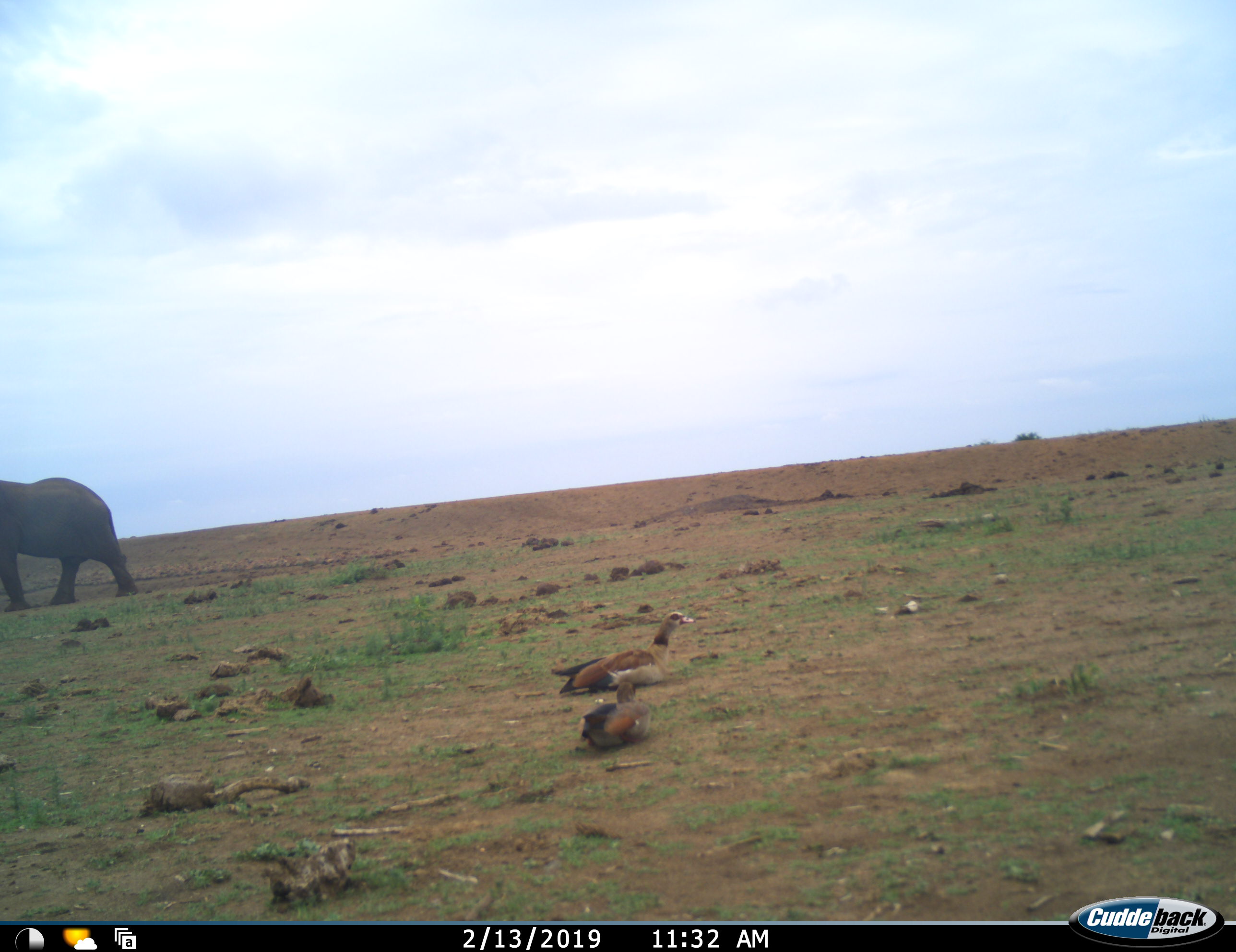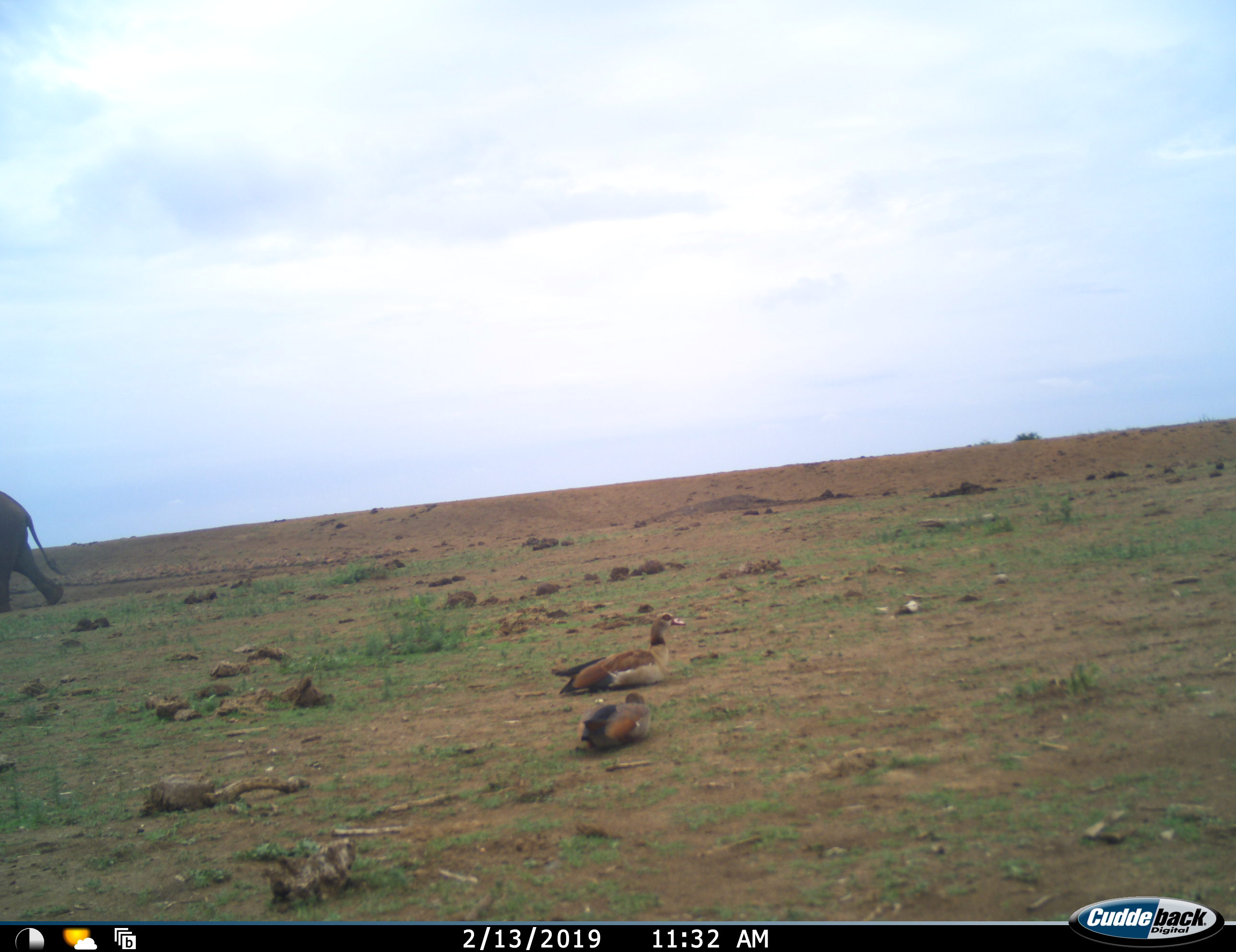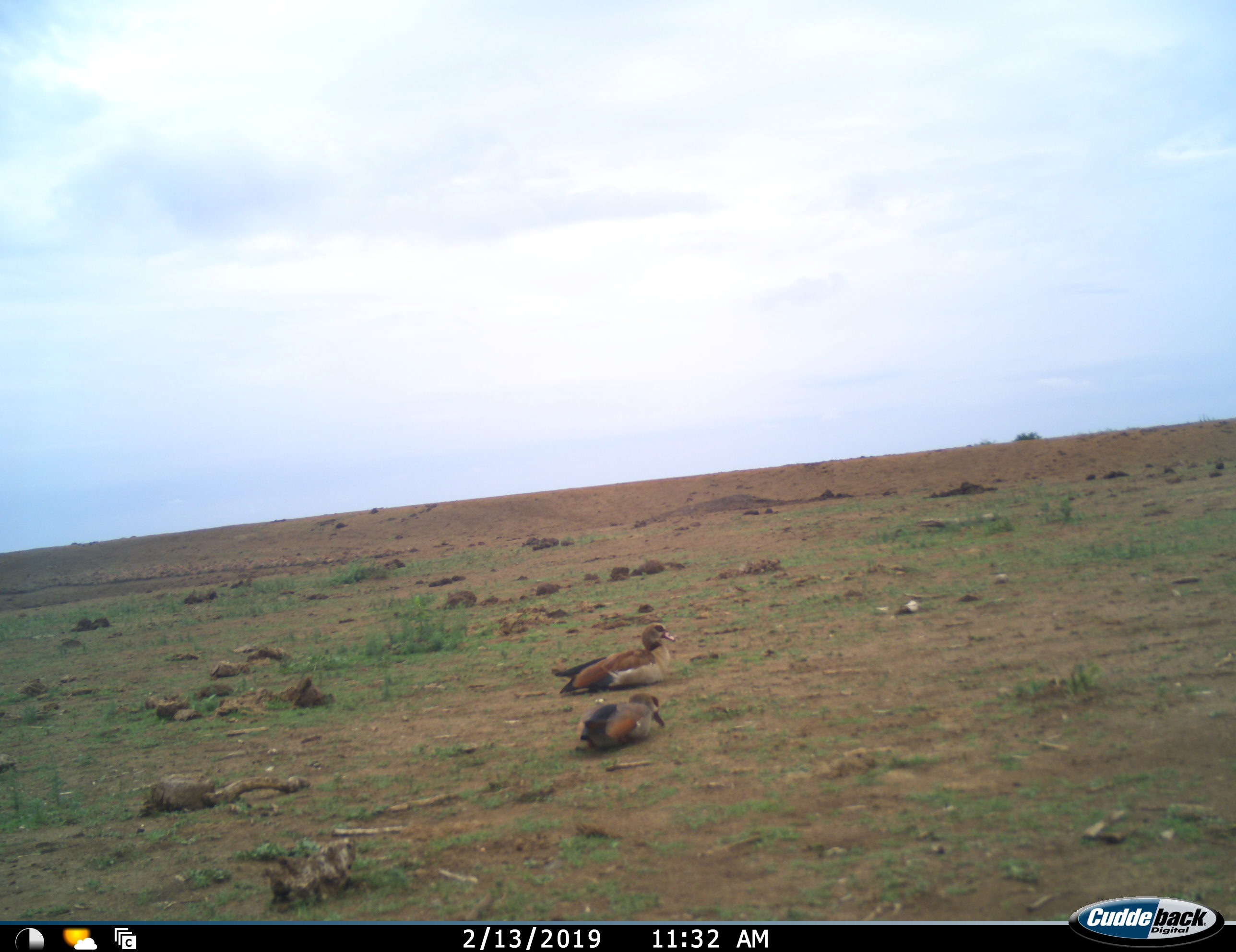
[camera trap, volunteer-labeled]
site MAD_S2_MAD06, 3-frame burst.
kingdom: Animalia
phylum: Chordata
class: Aves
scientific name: Aves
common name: bird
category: birdother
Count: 2.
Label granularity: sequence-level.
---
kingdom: Animalia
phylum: Chordata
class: Mammalia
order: Proboscidea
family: Elephantidae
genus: Loxodonta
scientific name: Loxodonta africana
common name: african bush elephant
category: elephant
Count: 1.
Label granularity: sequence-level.